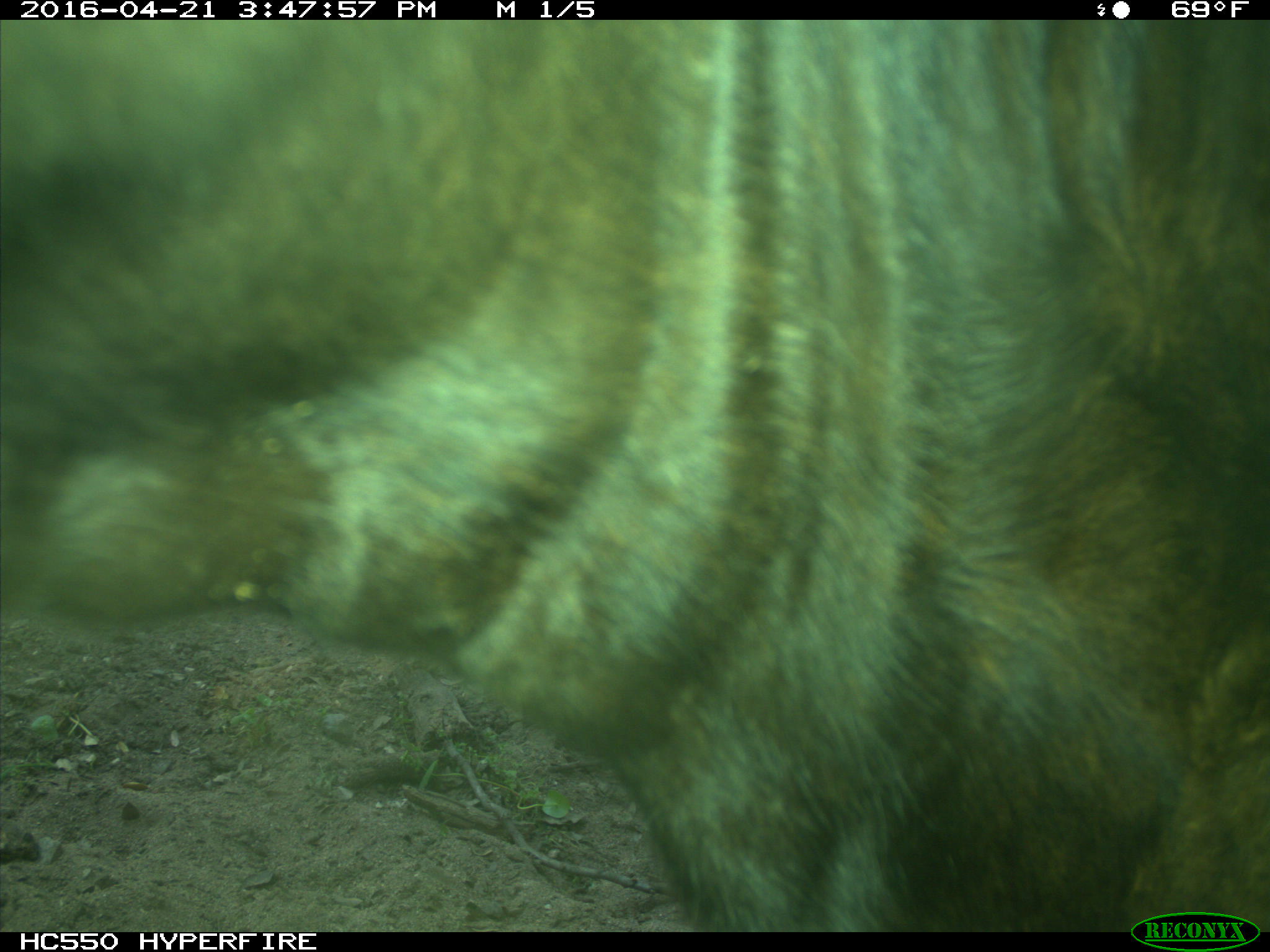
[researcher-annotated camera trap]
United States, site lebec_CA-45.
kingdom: Animalia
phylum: Chordata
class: Mammalia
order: Artiodactyla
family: Bovidae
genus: Bos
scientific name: Bos taurus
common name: domestic cow